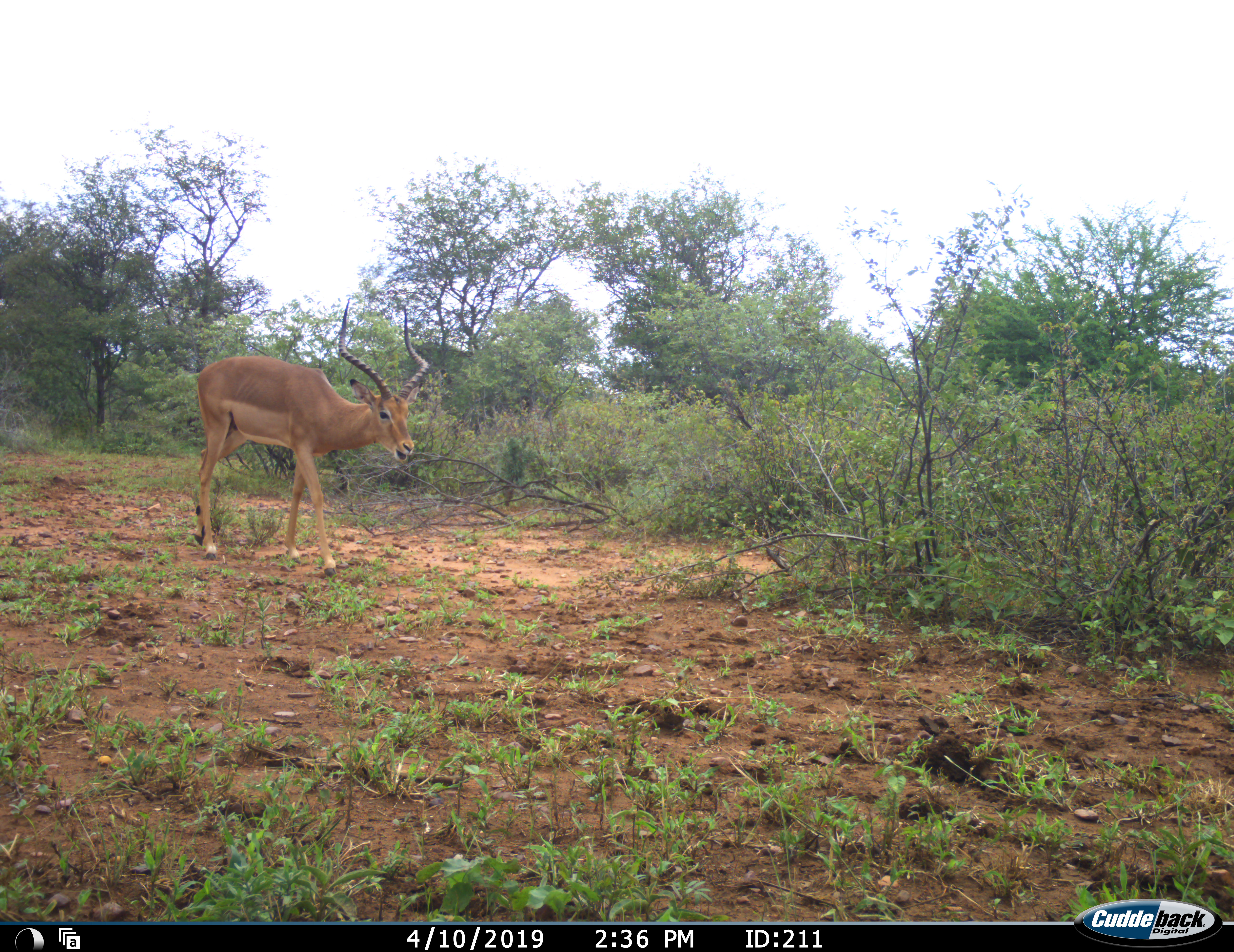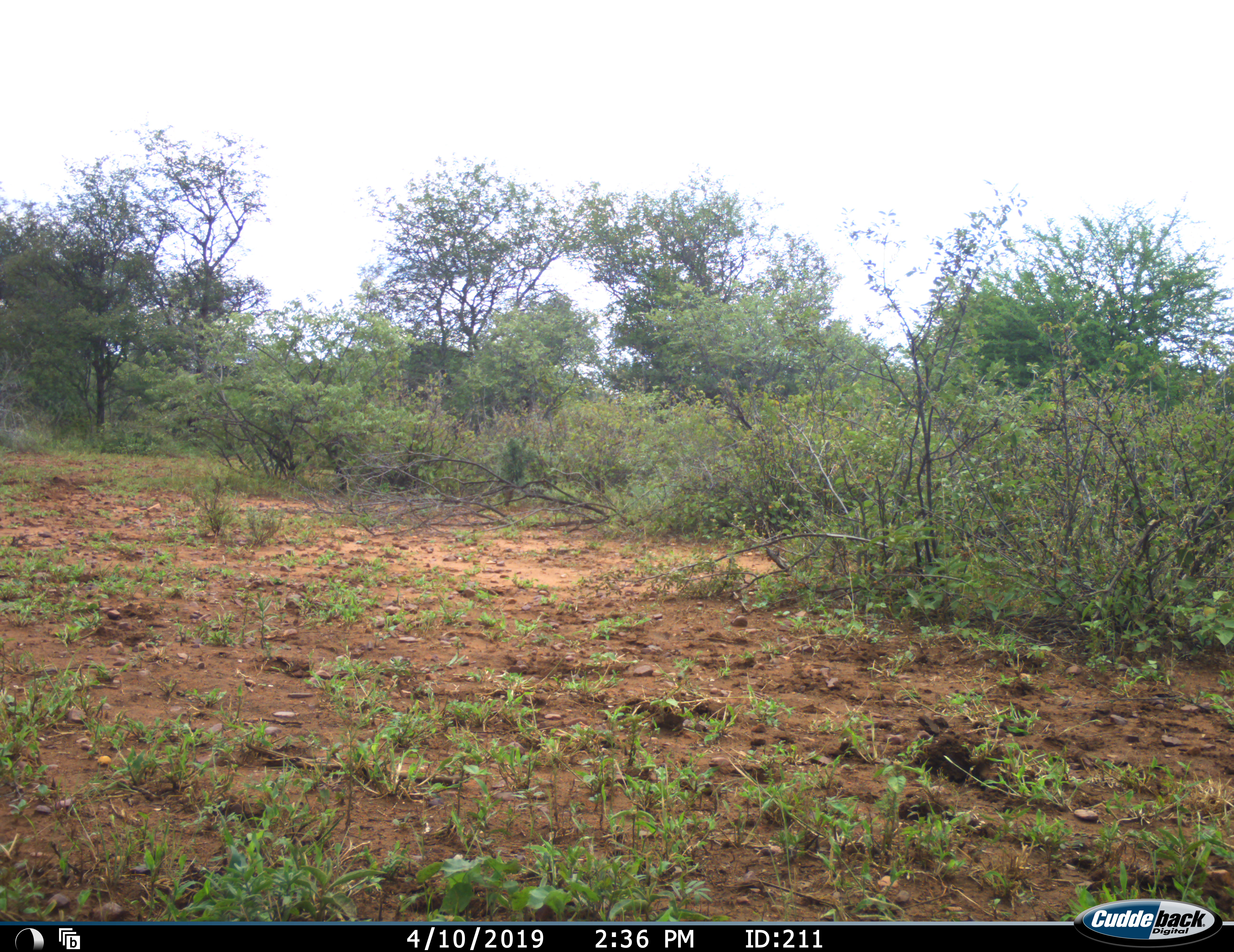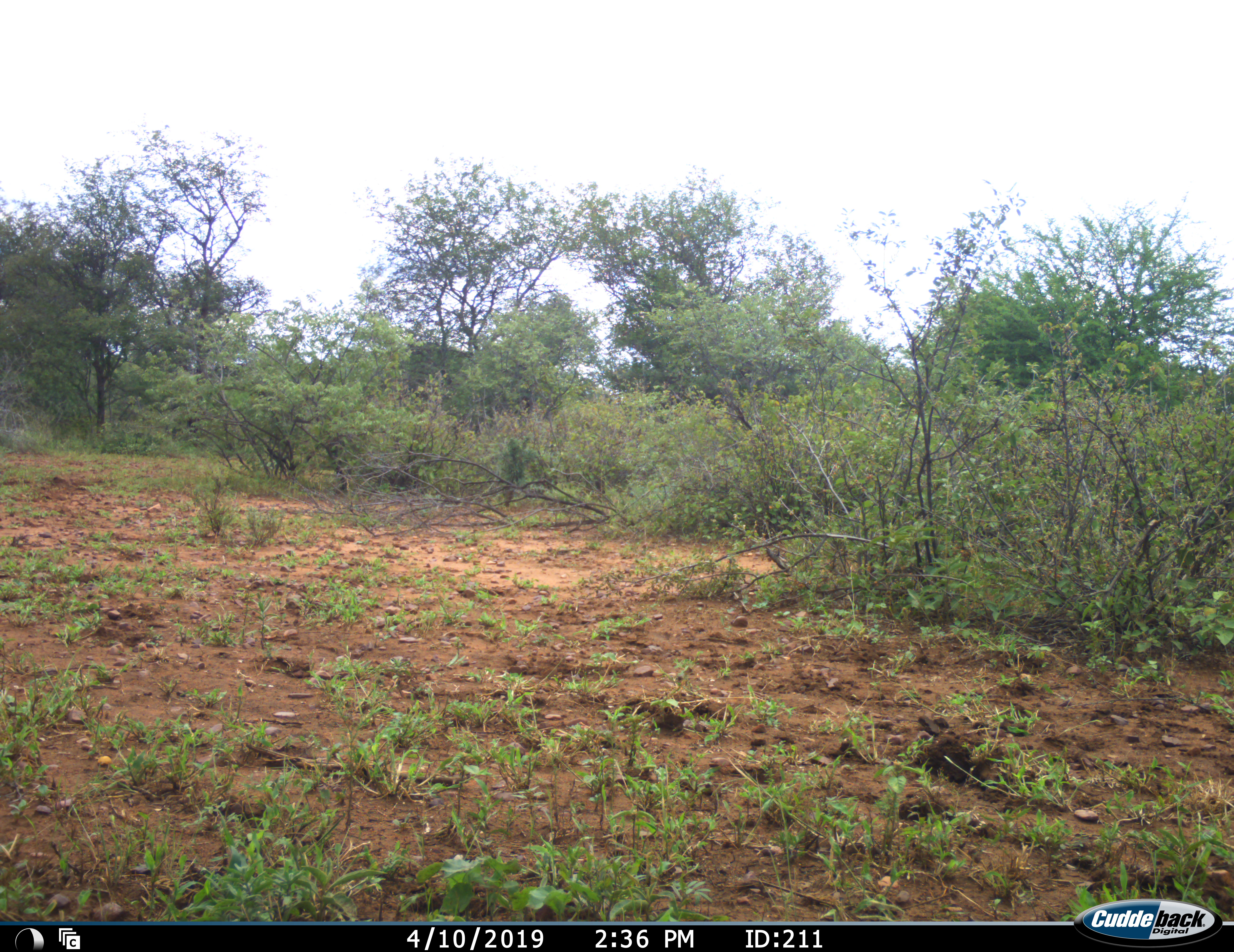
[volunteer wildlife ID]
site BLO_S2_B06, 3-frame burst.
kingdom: Animalia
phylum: Chordata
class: Mammalia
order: Artiodactyla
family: Bovidae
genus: Aepyceros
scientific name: Aepyceros melampus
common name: impala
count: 1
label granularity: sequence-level